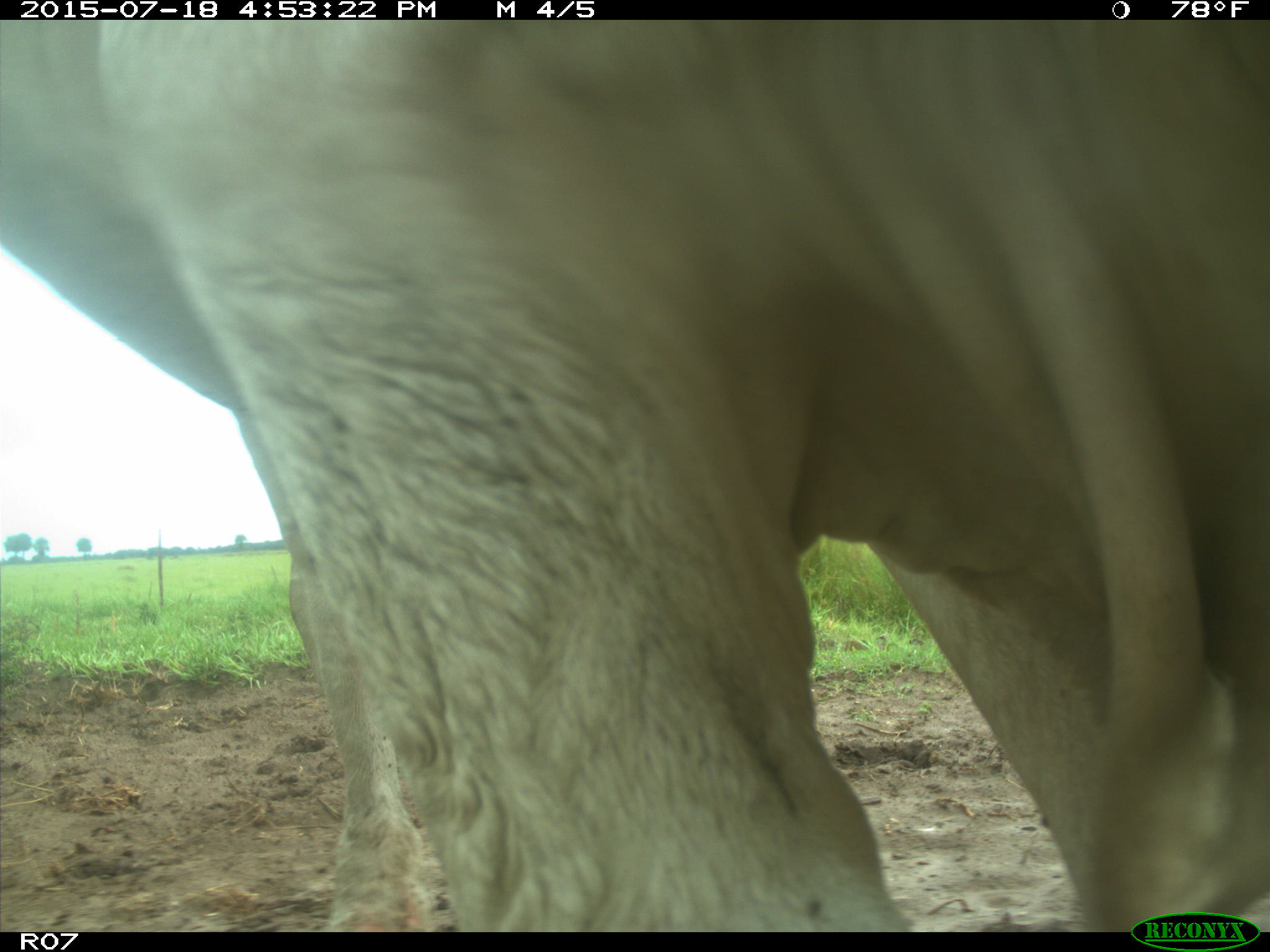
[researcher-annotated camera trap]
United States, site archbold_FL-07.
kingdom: Animalia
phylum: Chordata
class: Mammalia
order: Artiodactyla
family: Bovidae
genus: Bos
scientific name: Bos taurus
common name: domestic cow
Bos taurus (domestic cow).